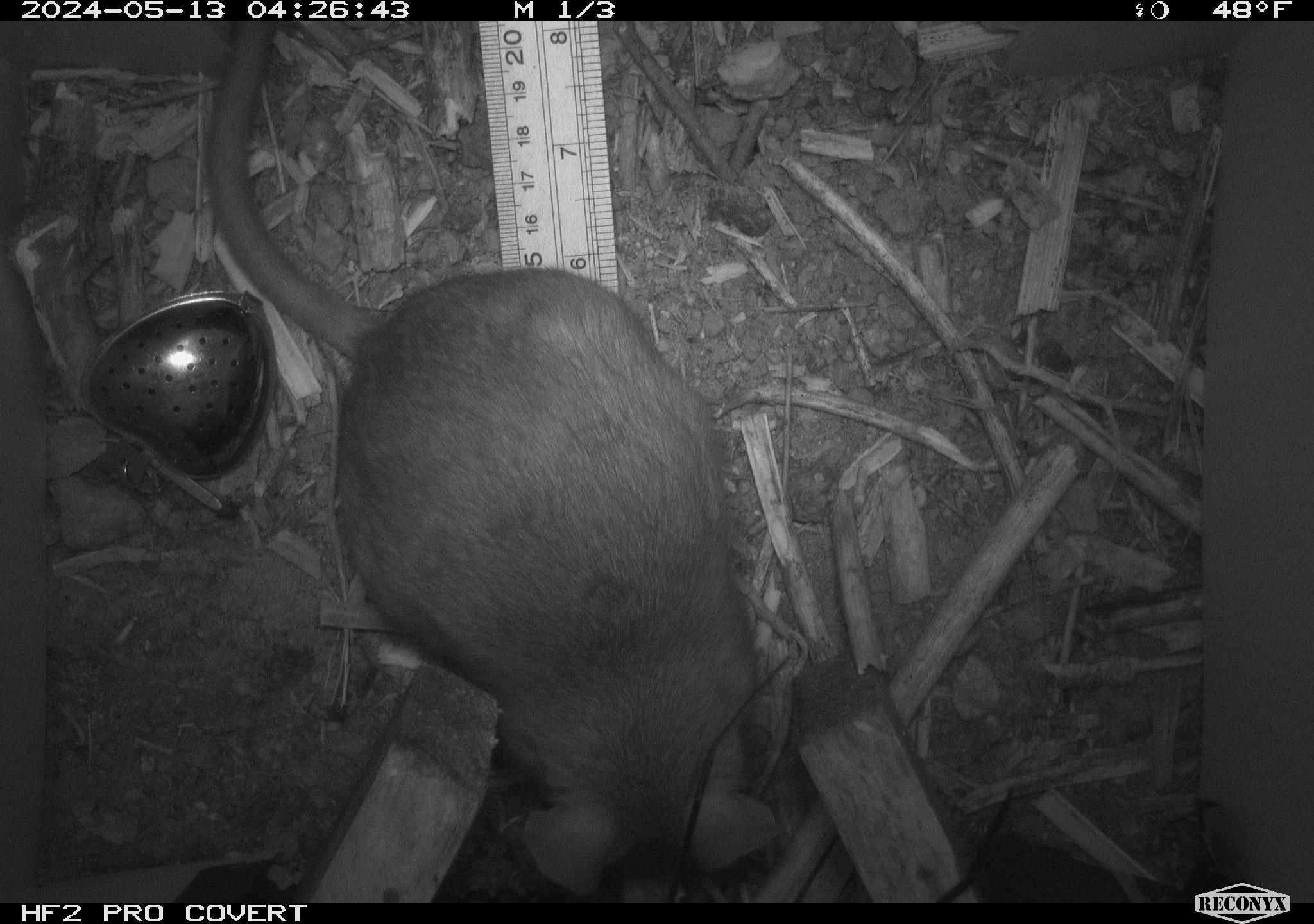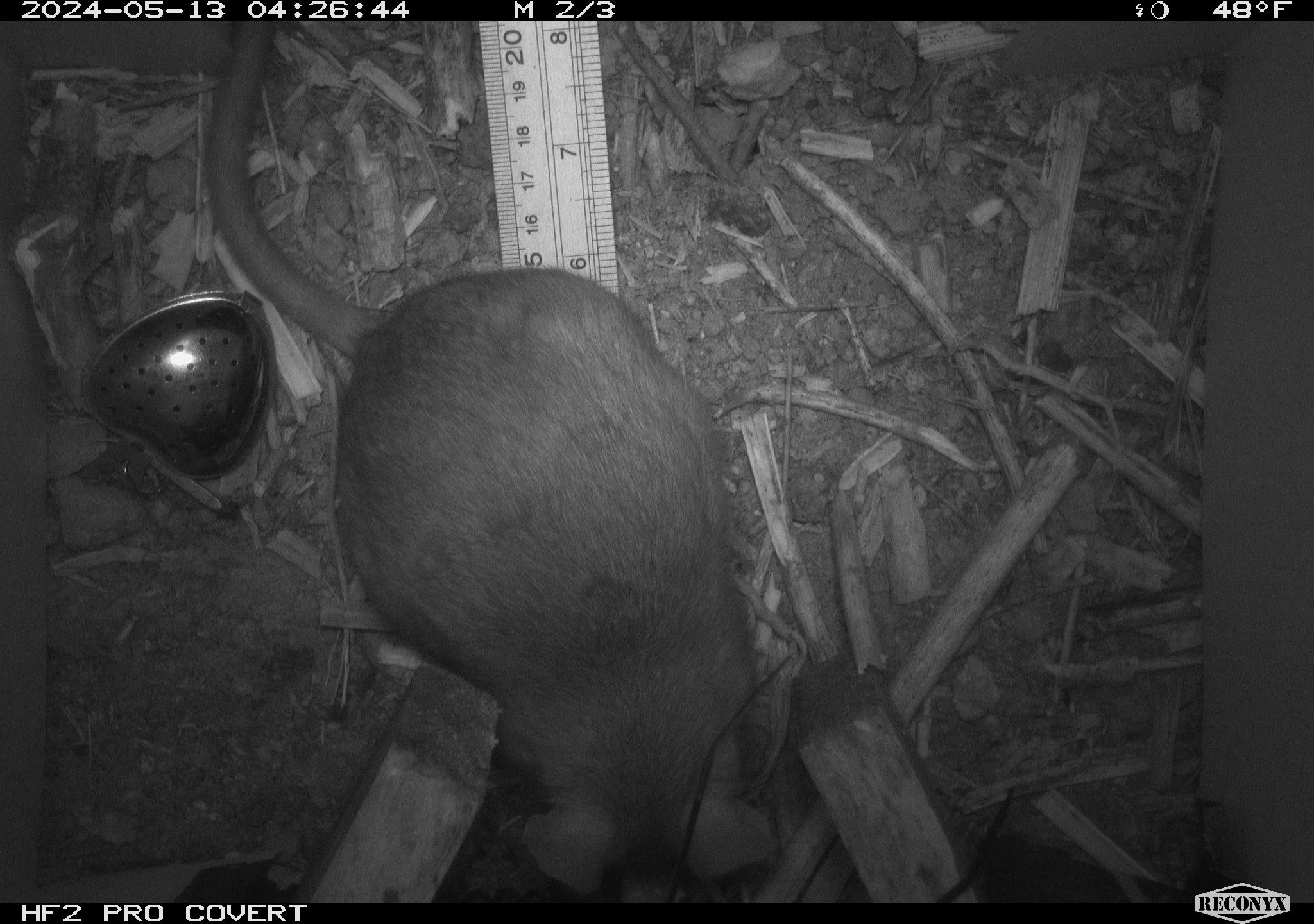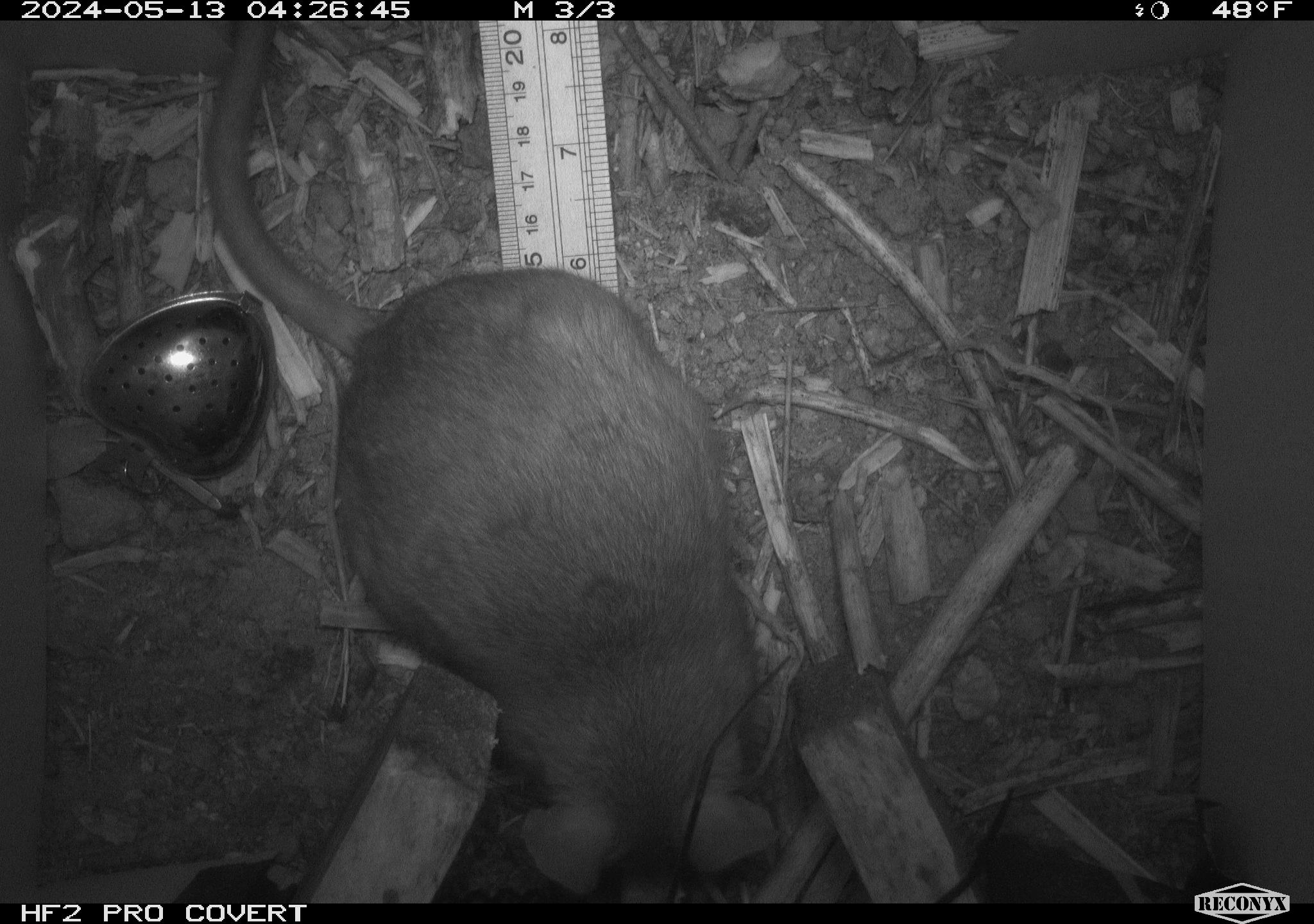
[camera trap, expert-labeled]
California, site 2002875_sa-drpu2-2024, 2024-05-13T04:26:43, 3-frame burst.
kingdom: Animalia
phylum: Chordata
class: Mammalia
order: Rodentia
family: Cricetidae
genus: Neotoma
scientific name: Neotoma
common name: pack rat or woodrat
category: neotoma species